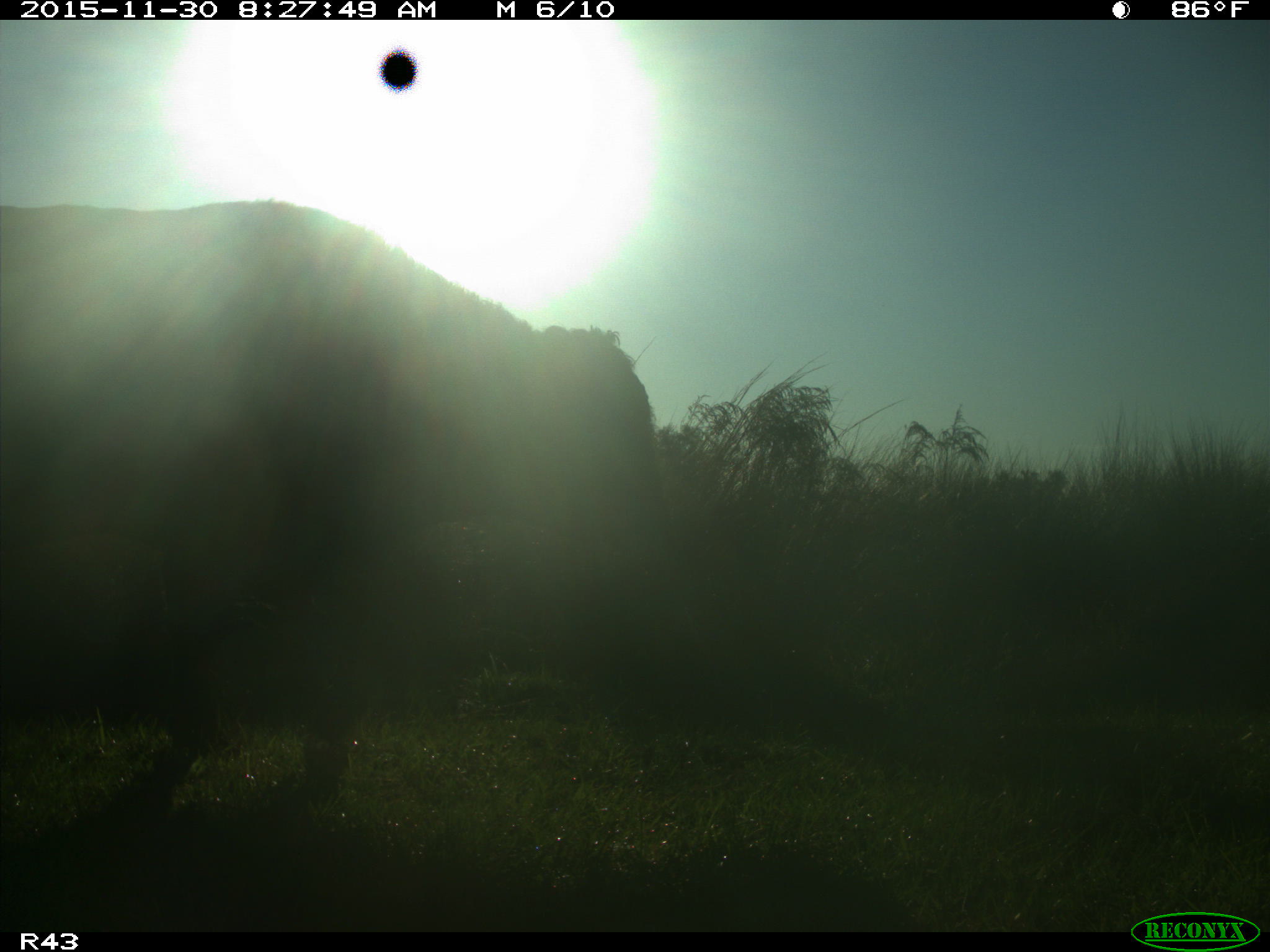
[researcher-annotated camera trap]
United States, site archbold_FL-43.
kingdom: Animalia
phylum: Chordata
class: Mammalia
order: Artiodactyla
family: Bovidae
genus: Bos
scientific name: Bos taurus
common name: domestic cow